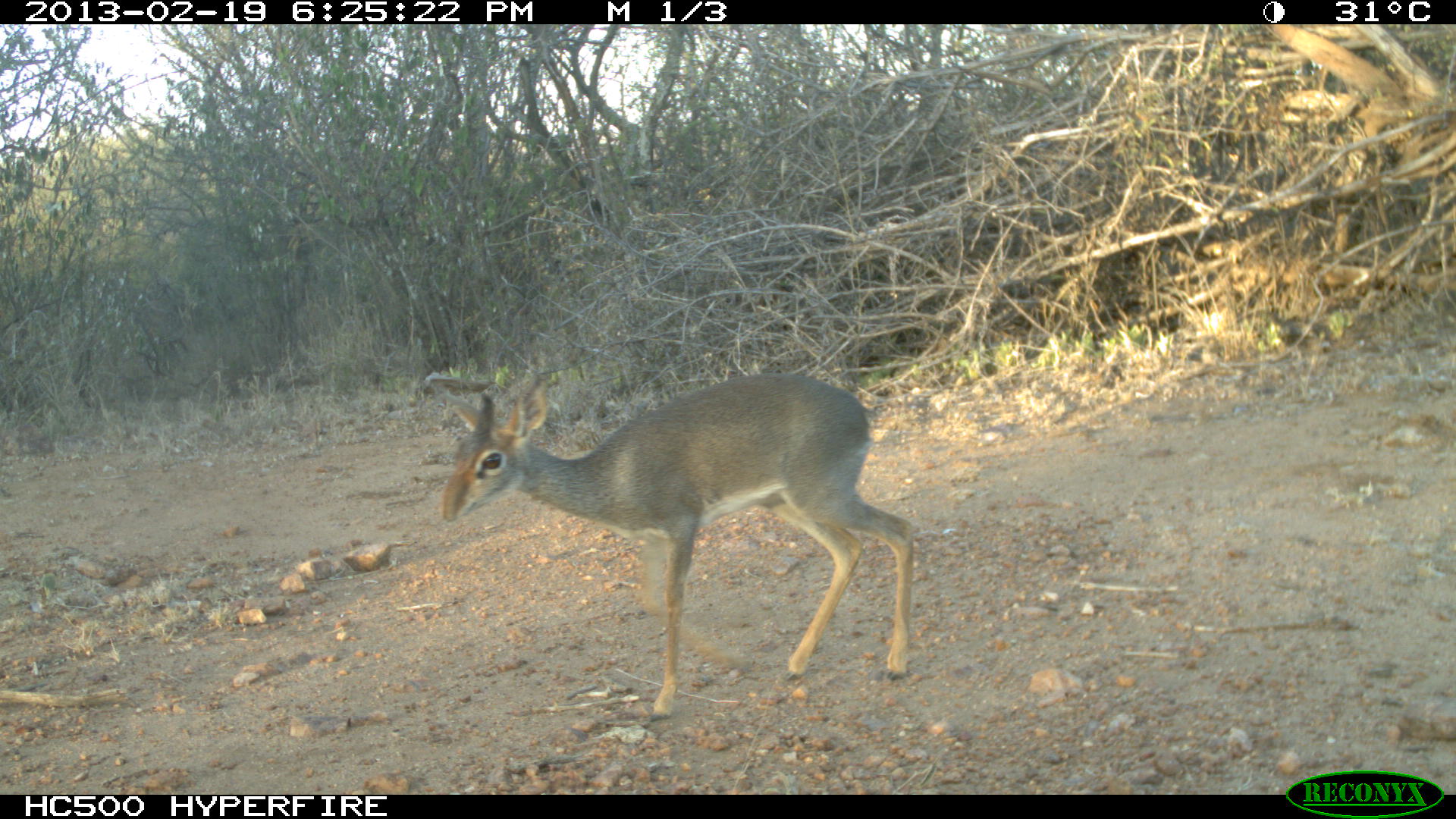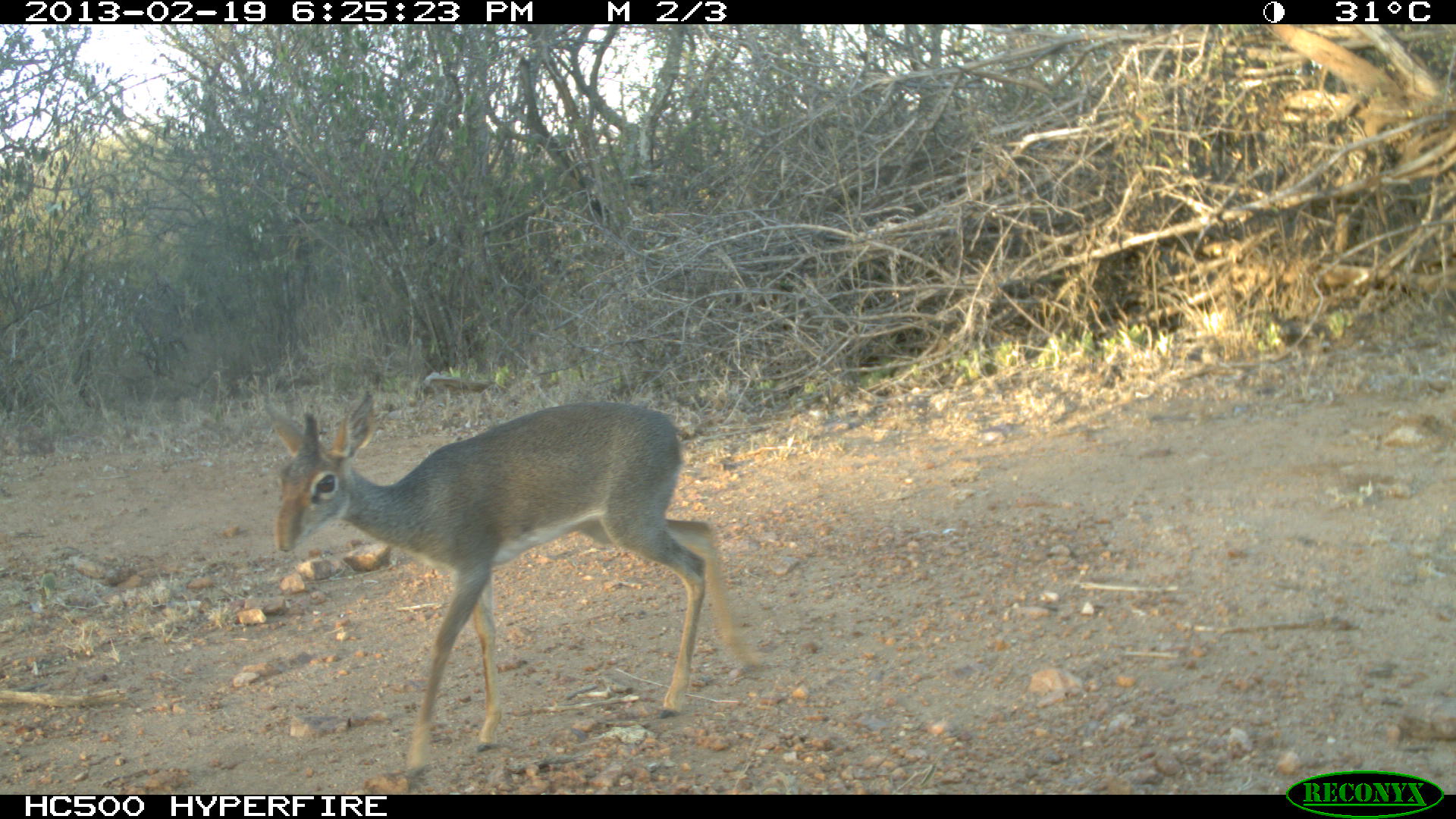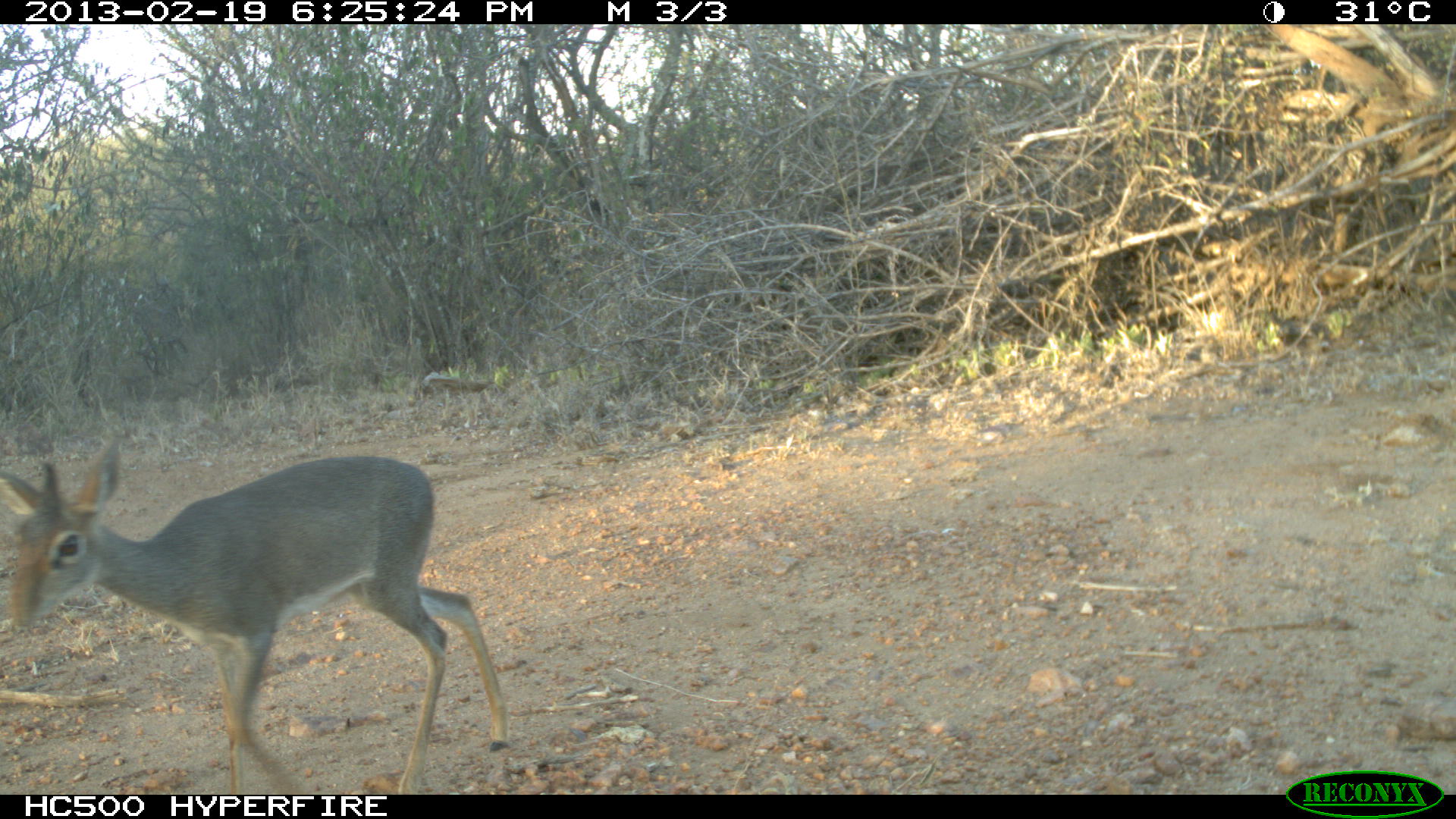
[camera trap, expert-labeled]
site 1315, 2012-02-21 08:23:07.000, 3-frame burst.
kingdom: Animalia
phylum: Chordata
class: Mammalia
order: Artiodactyla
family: Bovidae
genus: Madoqua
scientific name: Madoqua guentheri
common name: günther's dik-dik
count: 1